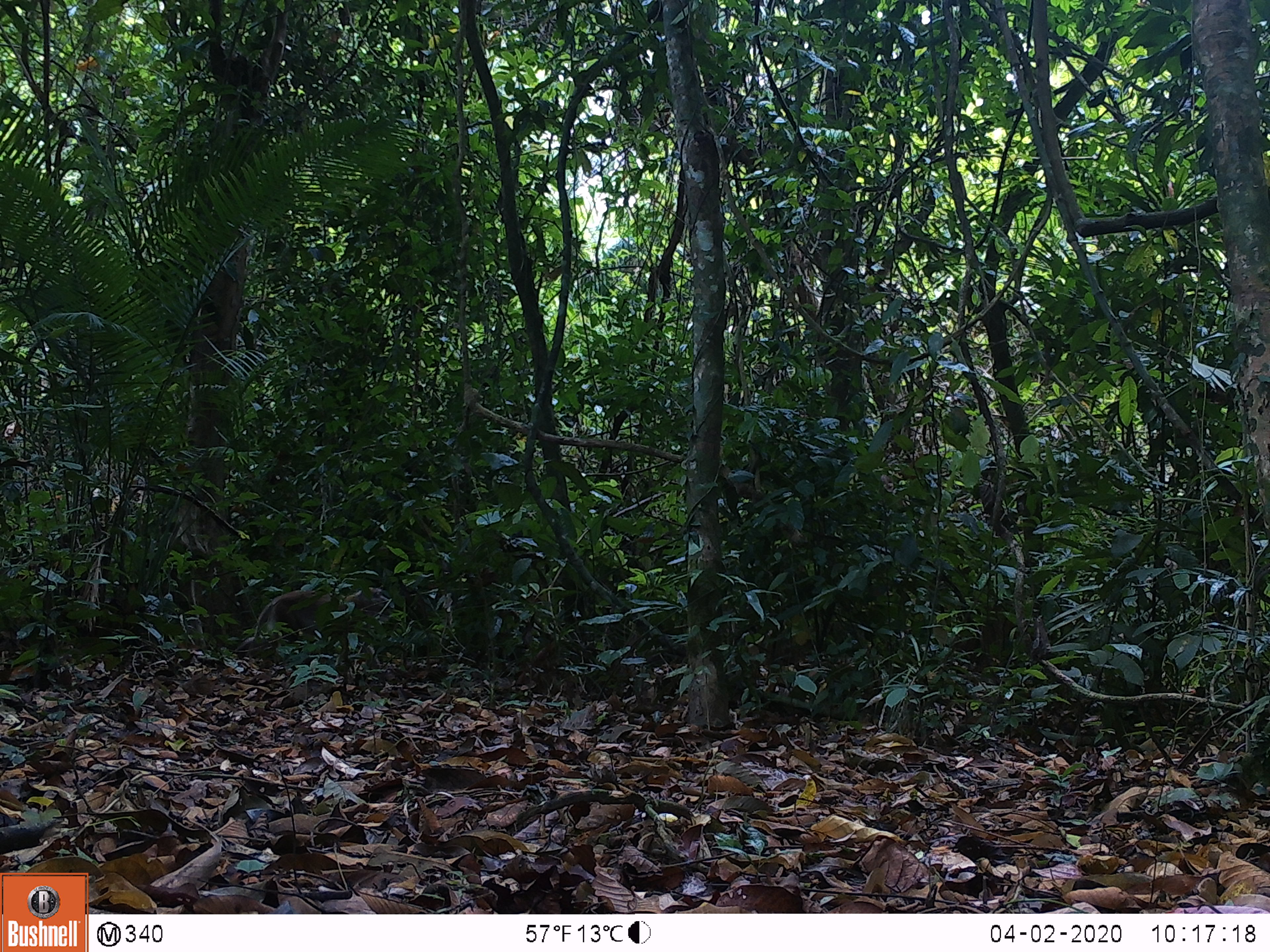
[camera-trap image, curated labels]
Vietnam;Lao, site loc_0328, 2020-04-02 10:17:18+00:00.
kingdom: Animalia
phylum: Chordata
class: Mammalia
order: Primates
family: Cercopithecidae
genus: Macaca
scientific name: Macaca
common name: macaques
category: assam or rhesus macaque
Assam or rhesus macaque (macaques) (Macaca). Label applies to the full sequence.